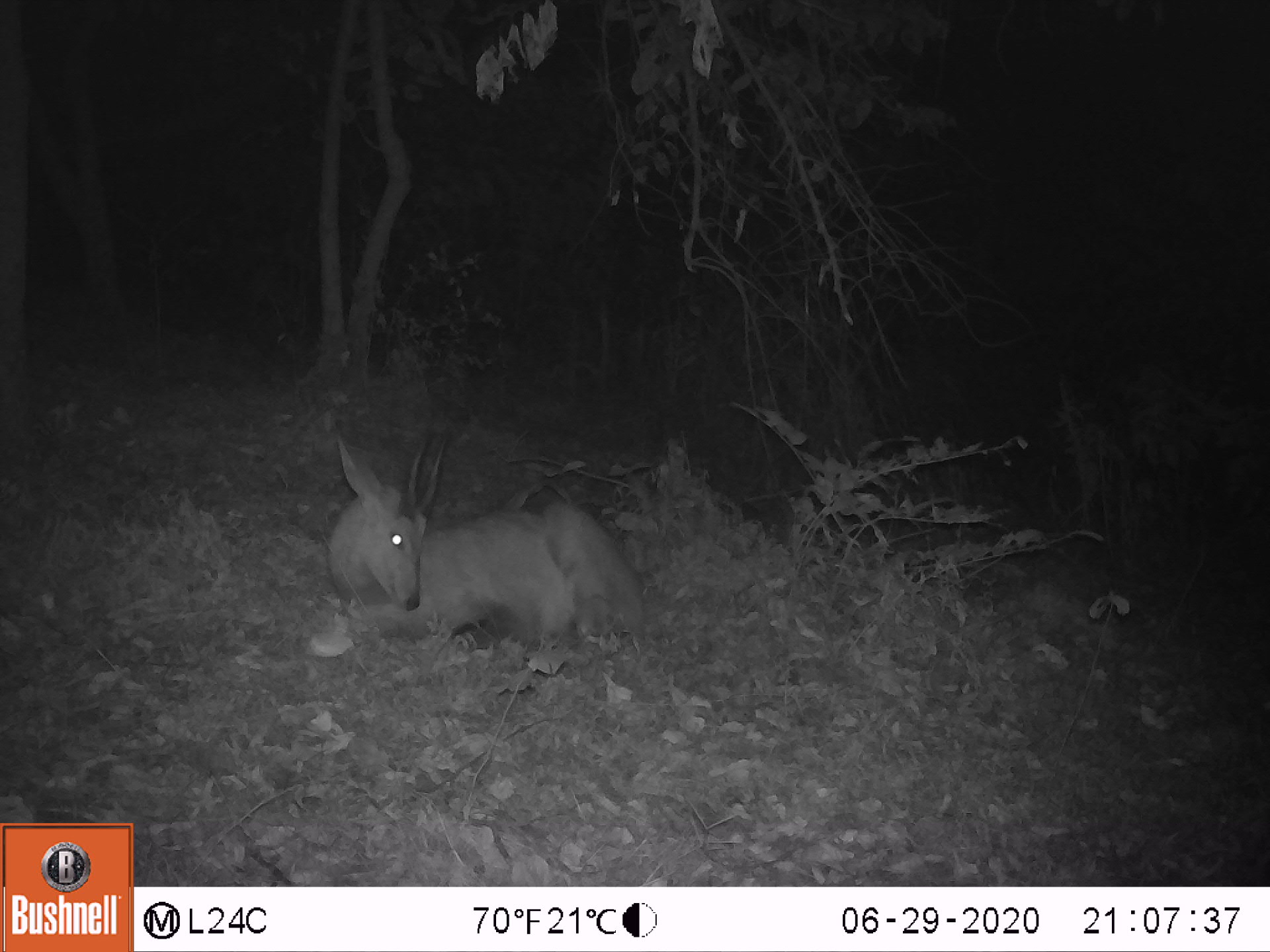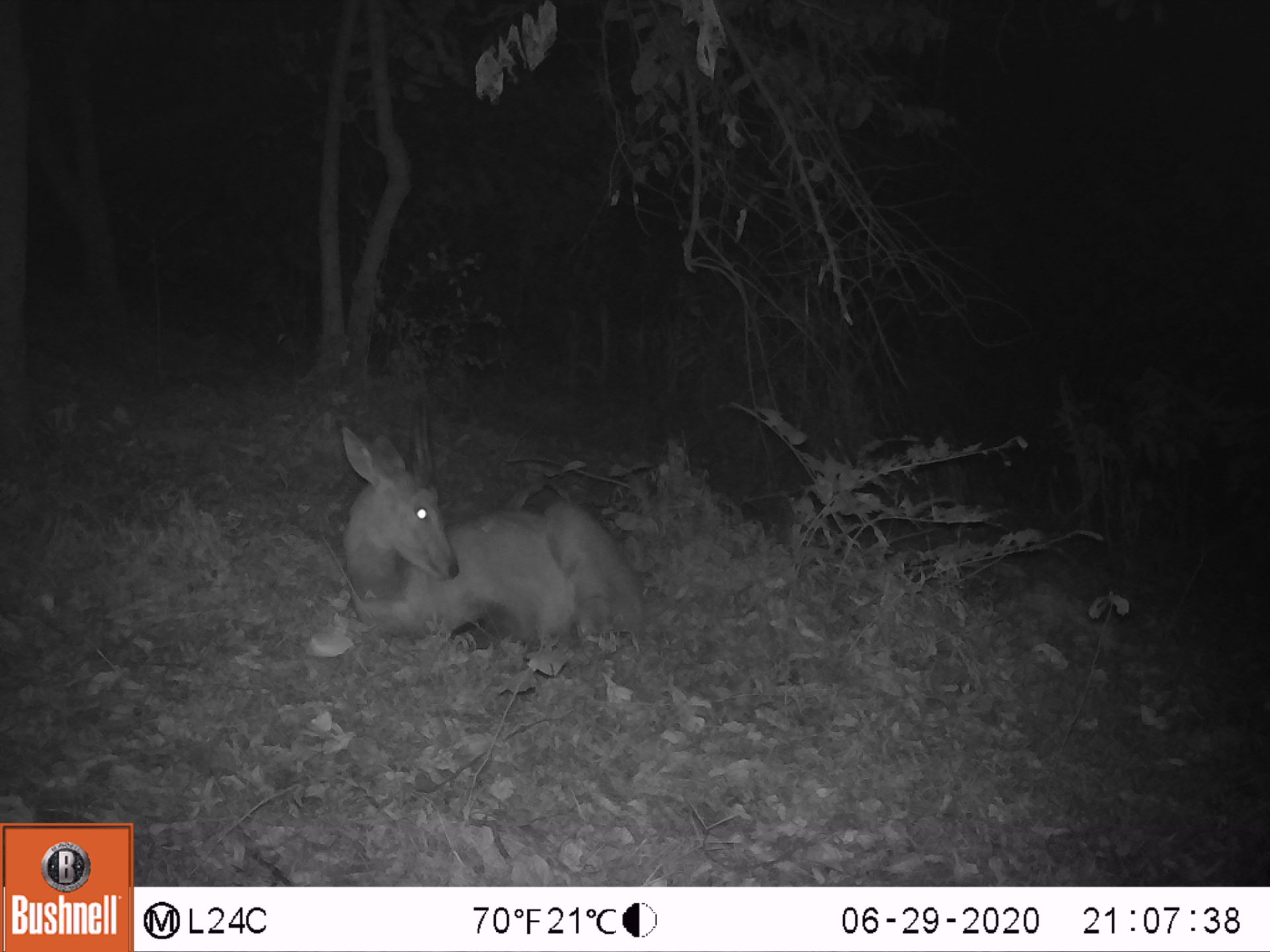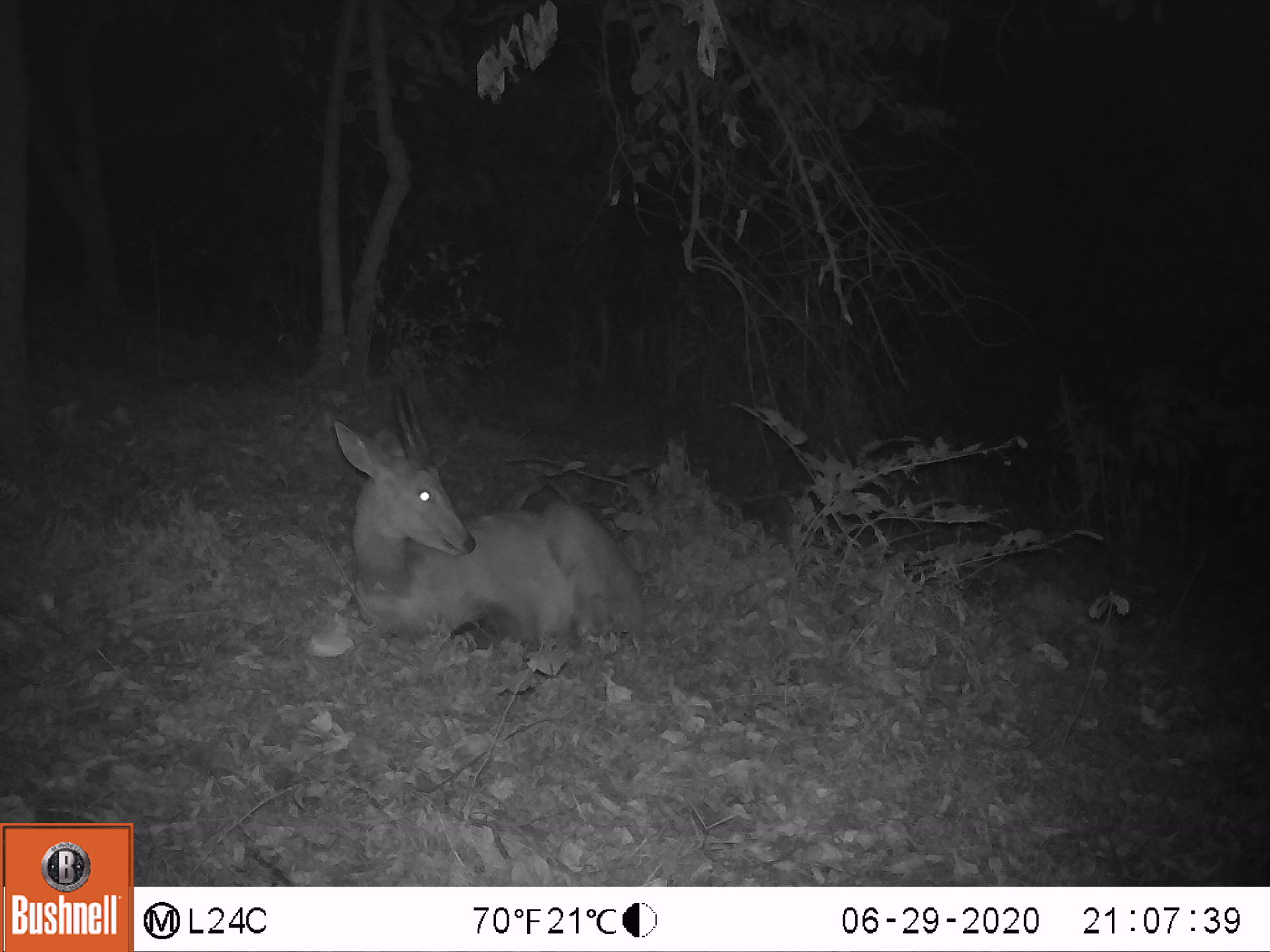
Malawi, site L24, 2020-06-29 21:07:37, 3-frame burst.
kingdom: Animalia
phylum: Chordata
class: Mammalia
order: Artiodactyla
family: Bovidae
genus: Tragelaphus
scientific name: Tragelaphus sylvaticus sylvaticus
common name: cape bushbuck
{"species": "cape bushbuck (Tragelaphus sylvaticus sylvaticus)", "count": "1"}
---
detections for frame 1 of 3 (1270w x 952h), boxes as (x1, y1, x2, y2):
cape bushbuck: (322, 420, 657, 666)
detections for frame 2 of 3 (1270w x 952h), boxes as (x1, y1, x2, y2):
cape bushbuck: (331, 399, 650, 659)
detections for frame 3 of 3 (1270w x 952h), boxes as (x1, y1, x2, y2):
cape bushbuck: (329, 382, 650, 662)